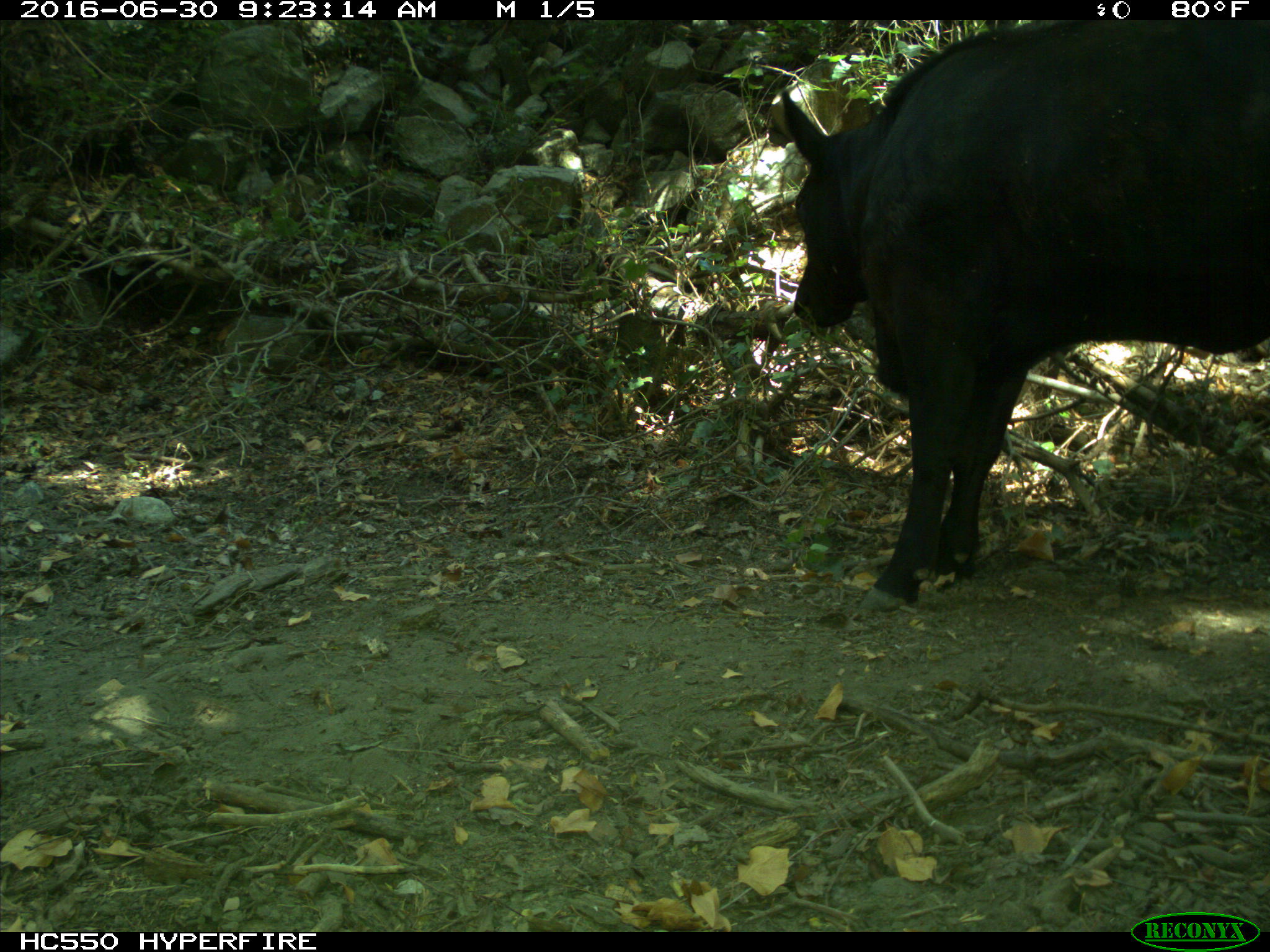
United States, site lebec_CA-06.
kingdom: Animalia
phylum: Chordata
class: Mammalia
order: Artiodactyla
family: Bovidae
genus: Bos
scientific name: Bos taurus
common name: domestic cow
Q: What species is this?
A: Bos taurus (domestic cow).